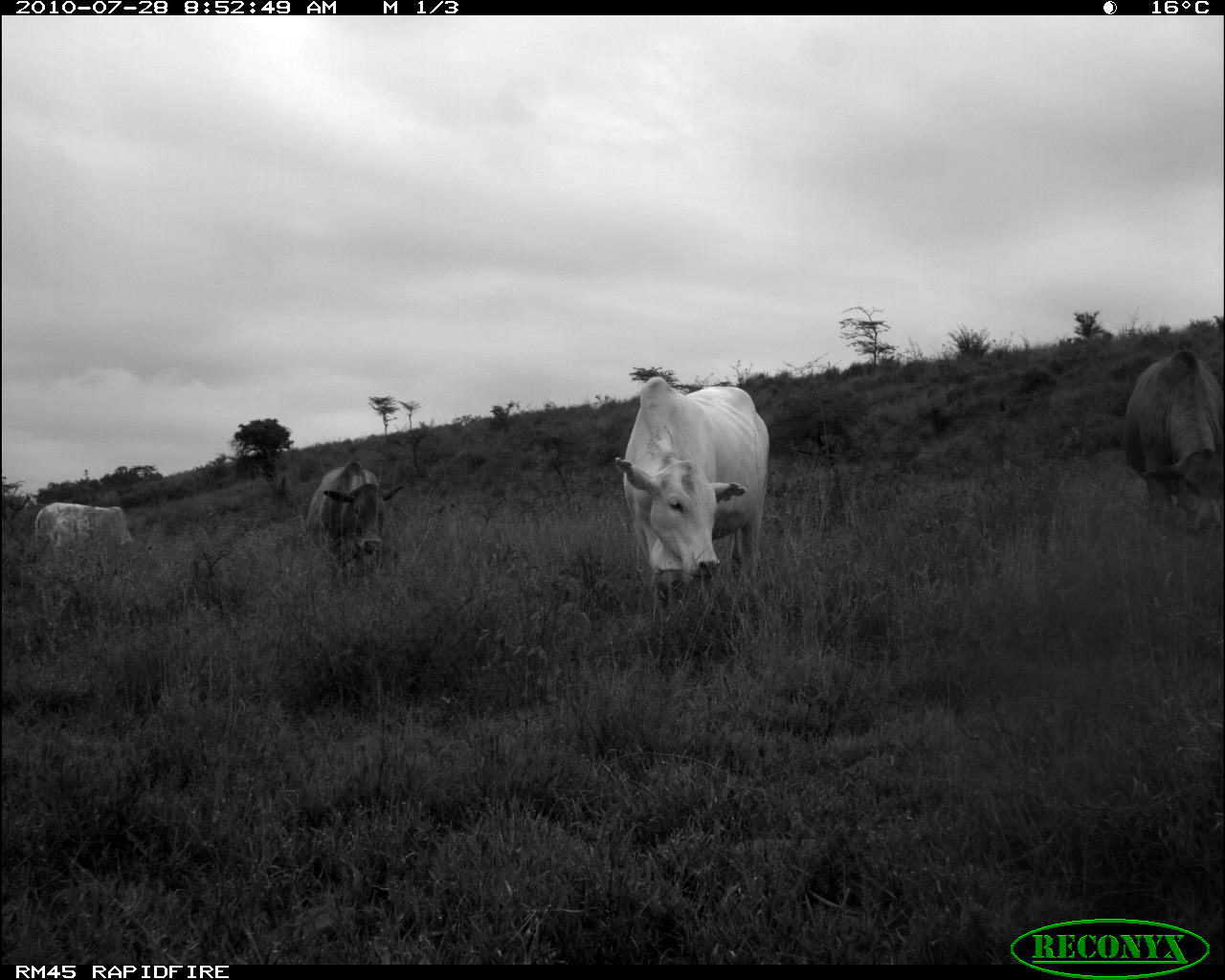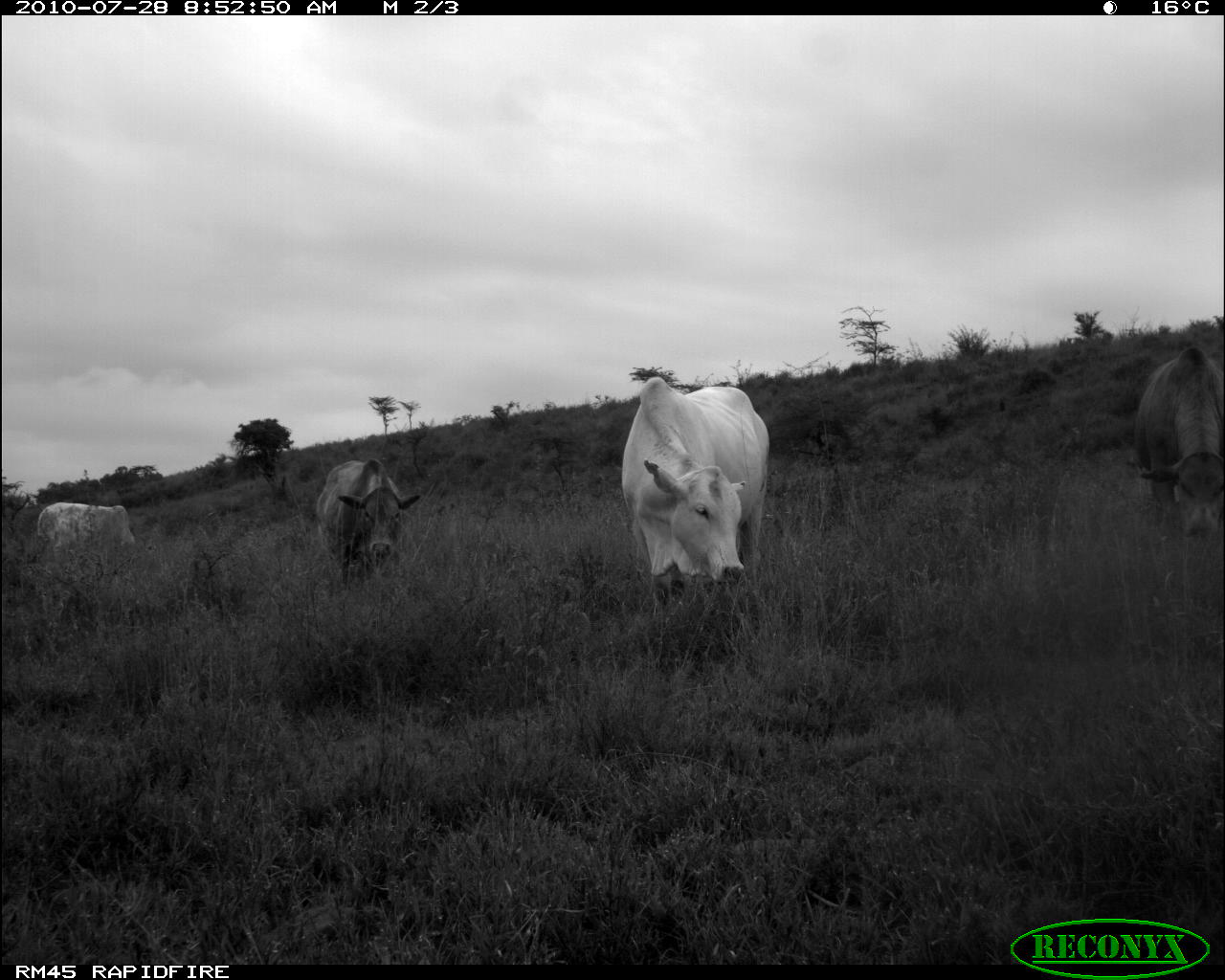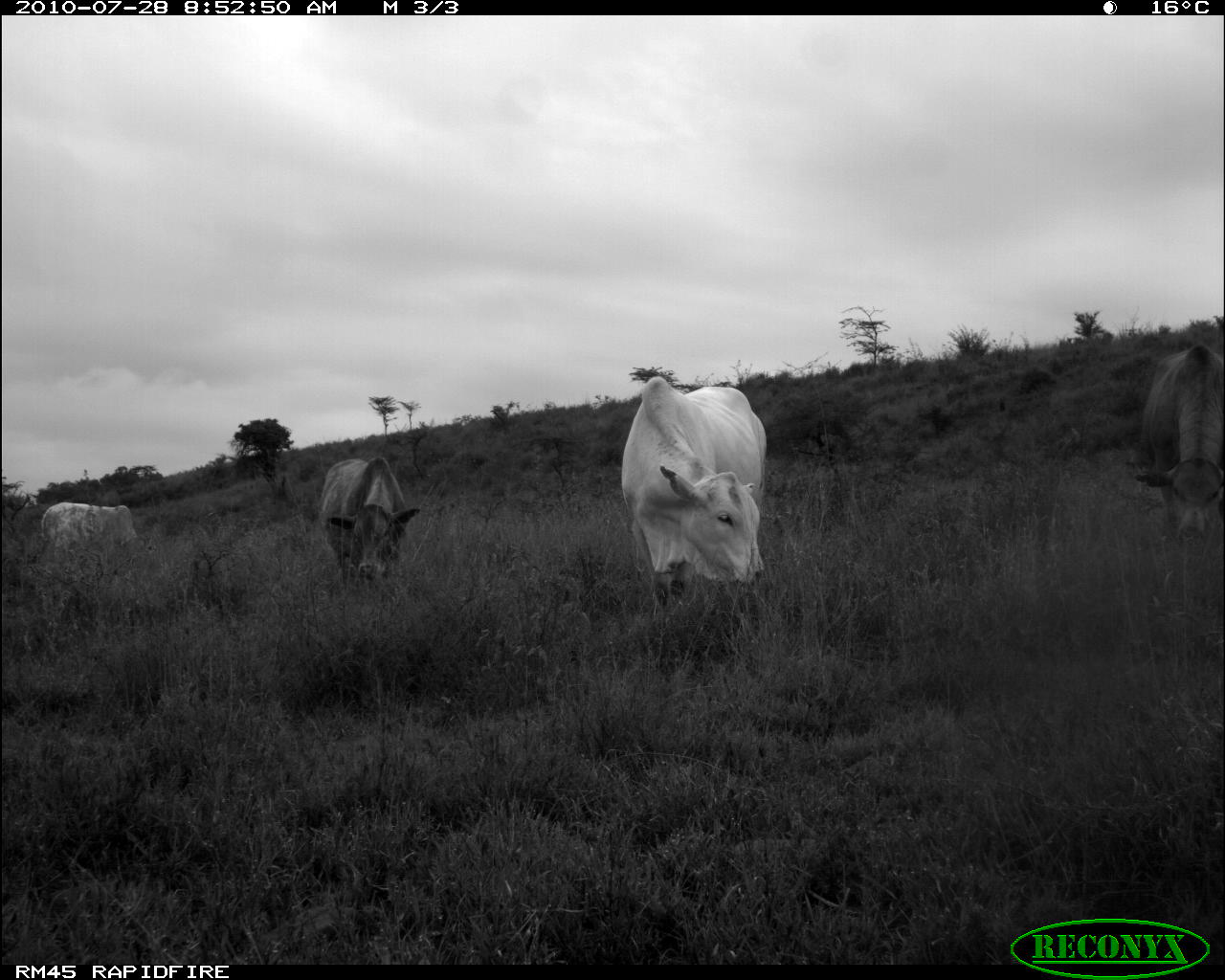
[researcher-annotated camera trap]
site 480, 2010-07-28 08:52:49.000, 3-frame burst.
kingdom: Animalia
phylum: Chordata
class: Mammalia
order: Artiodactyla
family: Bovidae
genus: Bos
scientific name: Bos taurus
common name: domestic cattle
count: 4